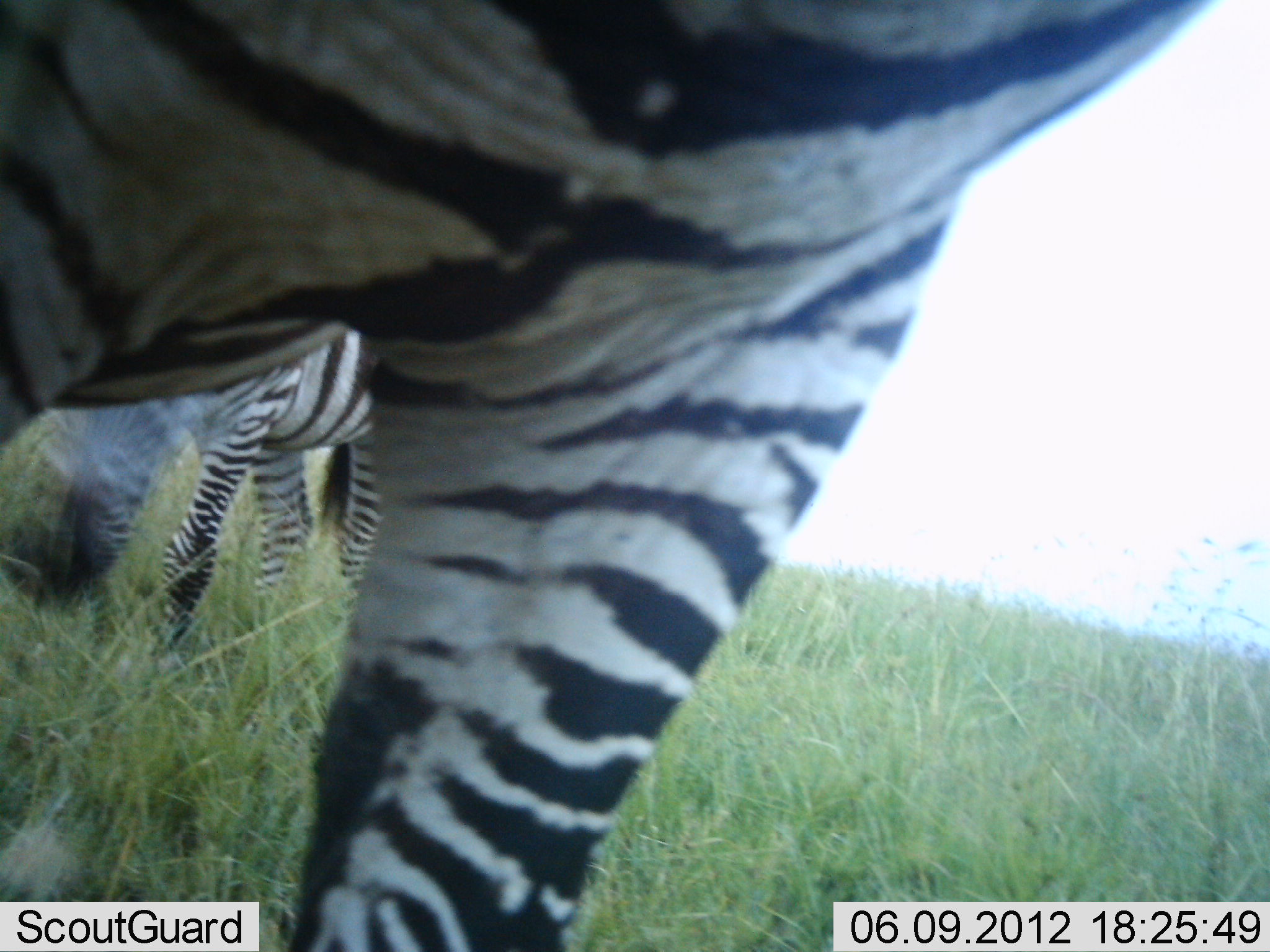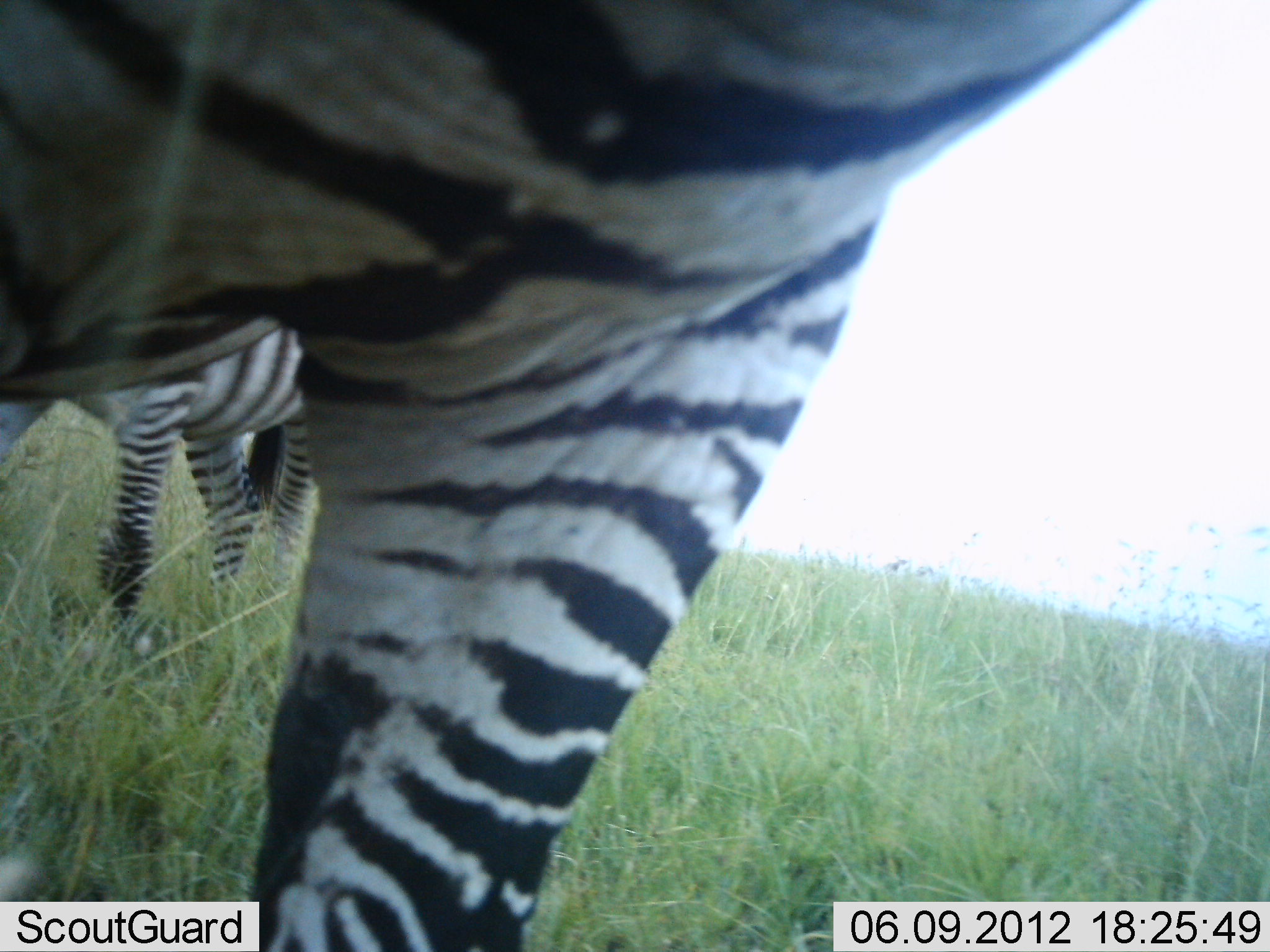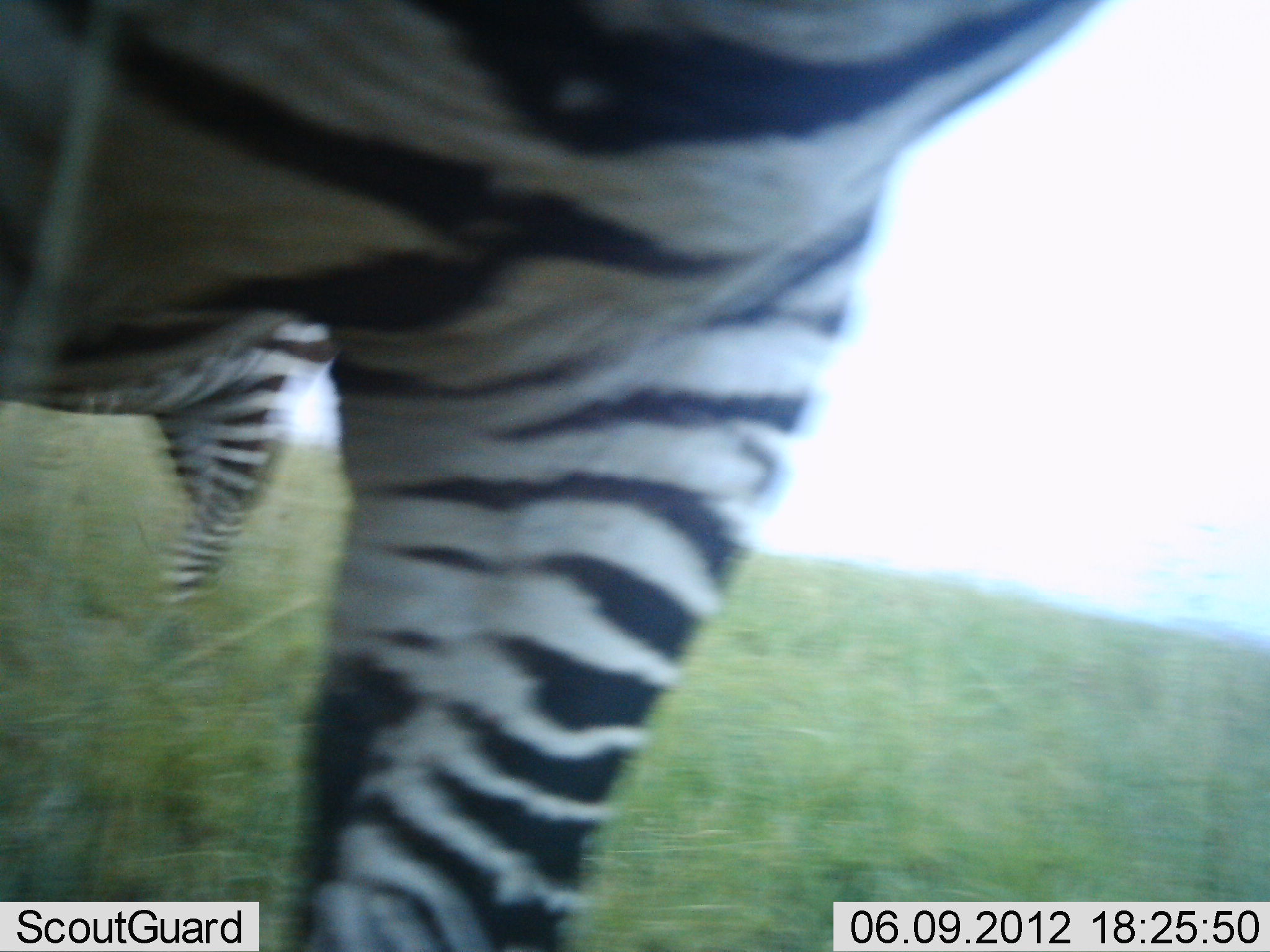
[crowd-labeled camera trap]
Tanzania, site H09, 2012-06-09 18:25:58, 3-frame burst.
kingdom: Animalia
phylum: Chordata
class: Mammalia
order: Perissodactyla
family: Equidae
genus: Equus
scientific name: Equus quagga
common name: plains zebra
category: zebra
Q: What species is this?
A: Zebra (plains zebra) (Equus quagga).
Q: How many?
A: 2.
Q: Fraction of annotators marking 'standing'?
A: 60%.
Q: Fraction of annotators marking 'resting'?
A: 0%.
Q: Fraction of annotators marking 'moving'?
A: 30%.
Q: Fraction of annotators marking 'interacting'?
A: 10%.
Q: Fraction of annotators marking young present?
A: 0%.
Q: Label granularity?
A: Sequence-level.